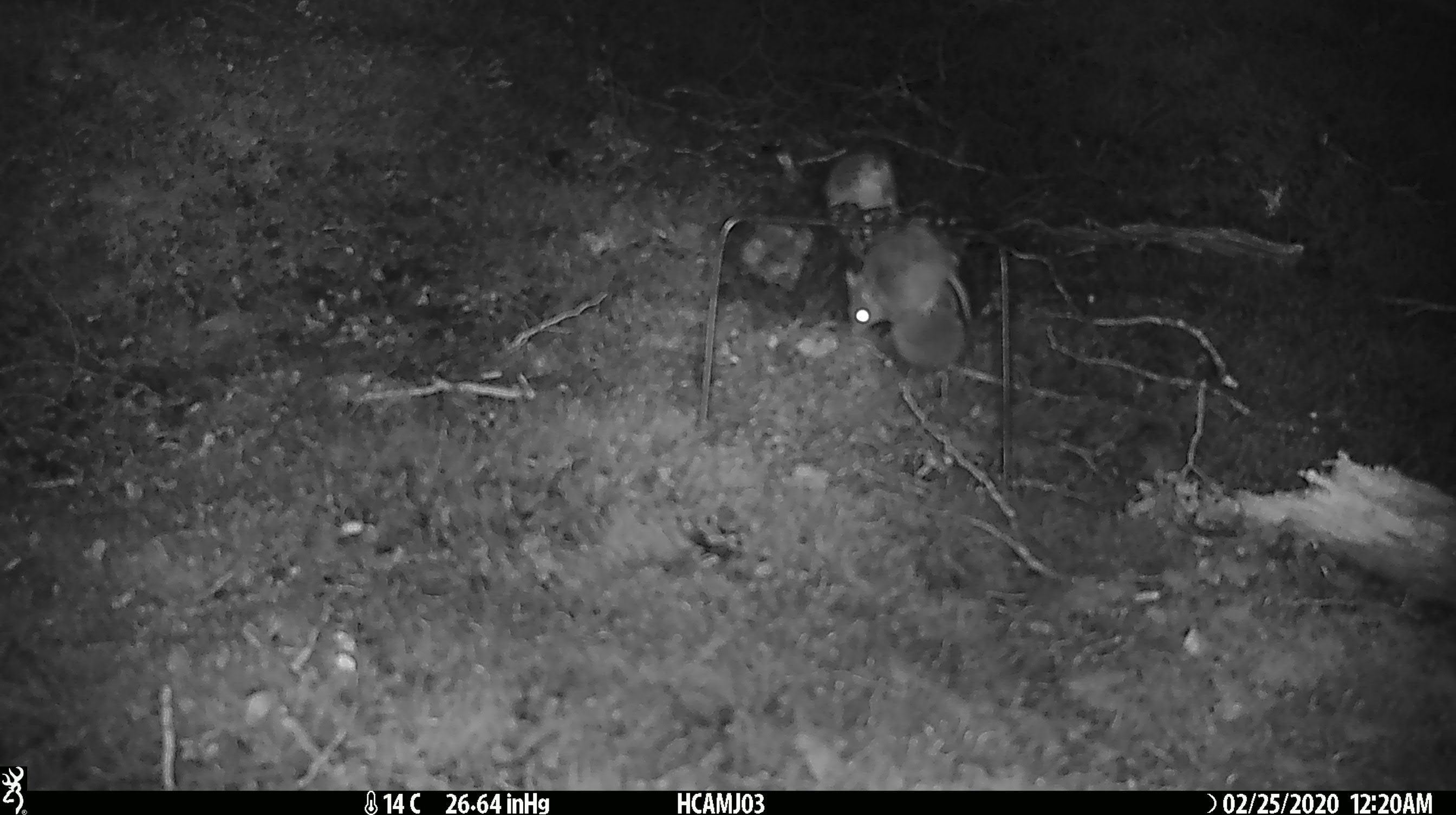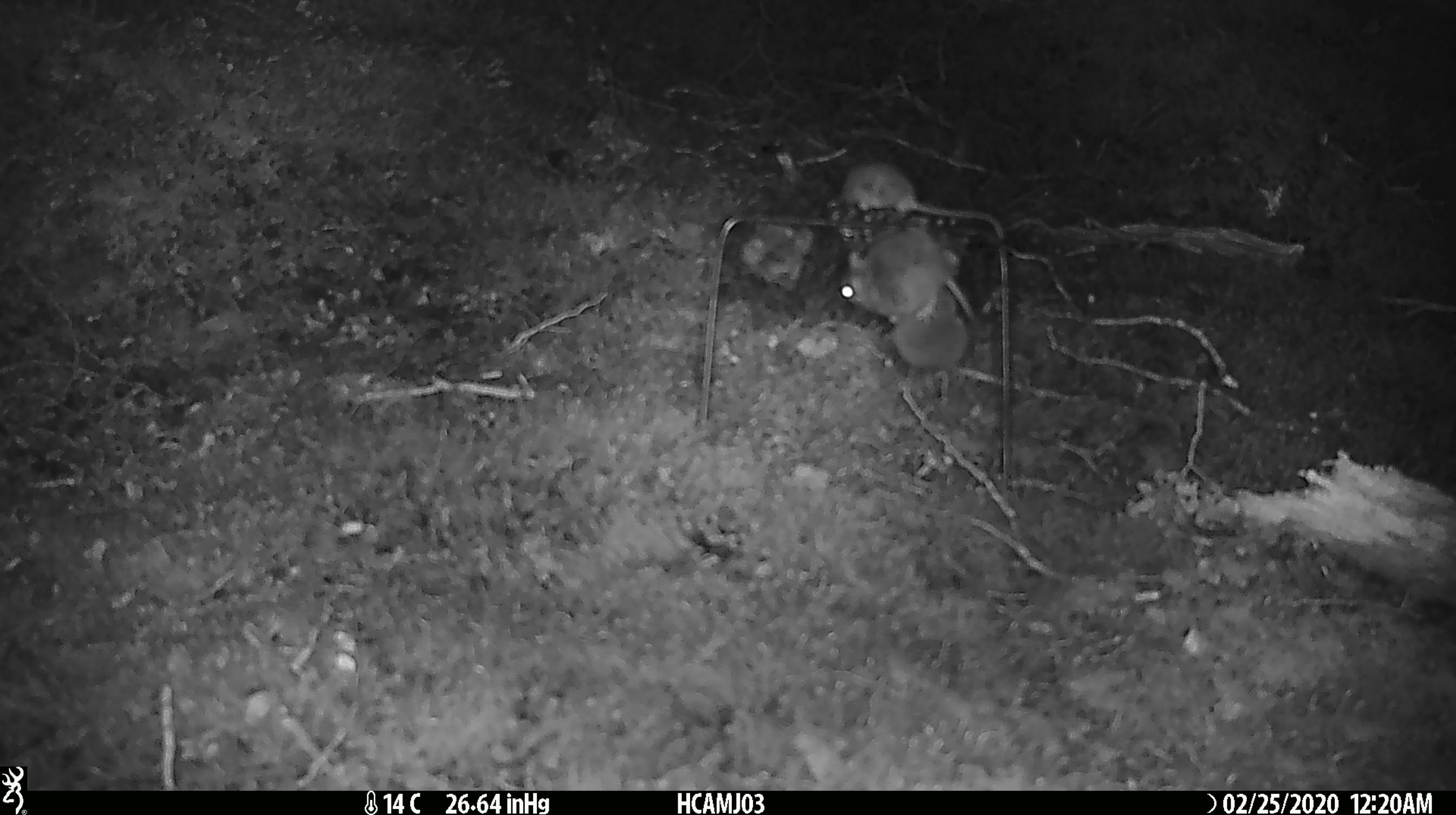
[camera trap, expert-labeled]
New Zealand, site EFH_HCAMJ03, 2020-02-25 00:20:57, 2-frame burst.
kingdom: Animalia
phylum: Chordata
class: Mammalia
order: Rodentia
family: Muridae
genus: Mus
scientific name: Mus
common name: mouse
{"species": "mouse (Mus)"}